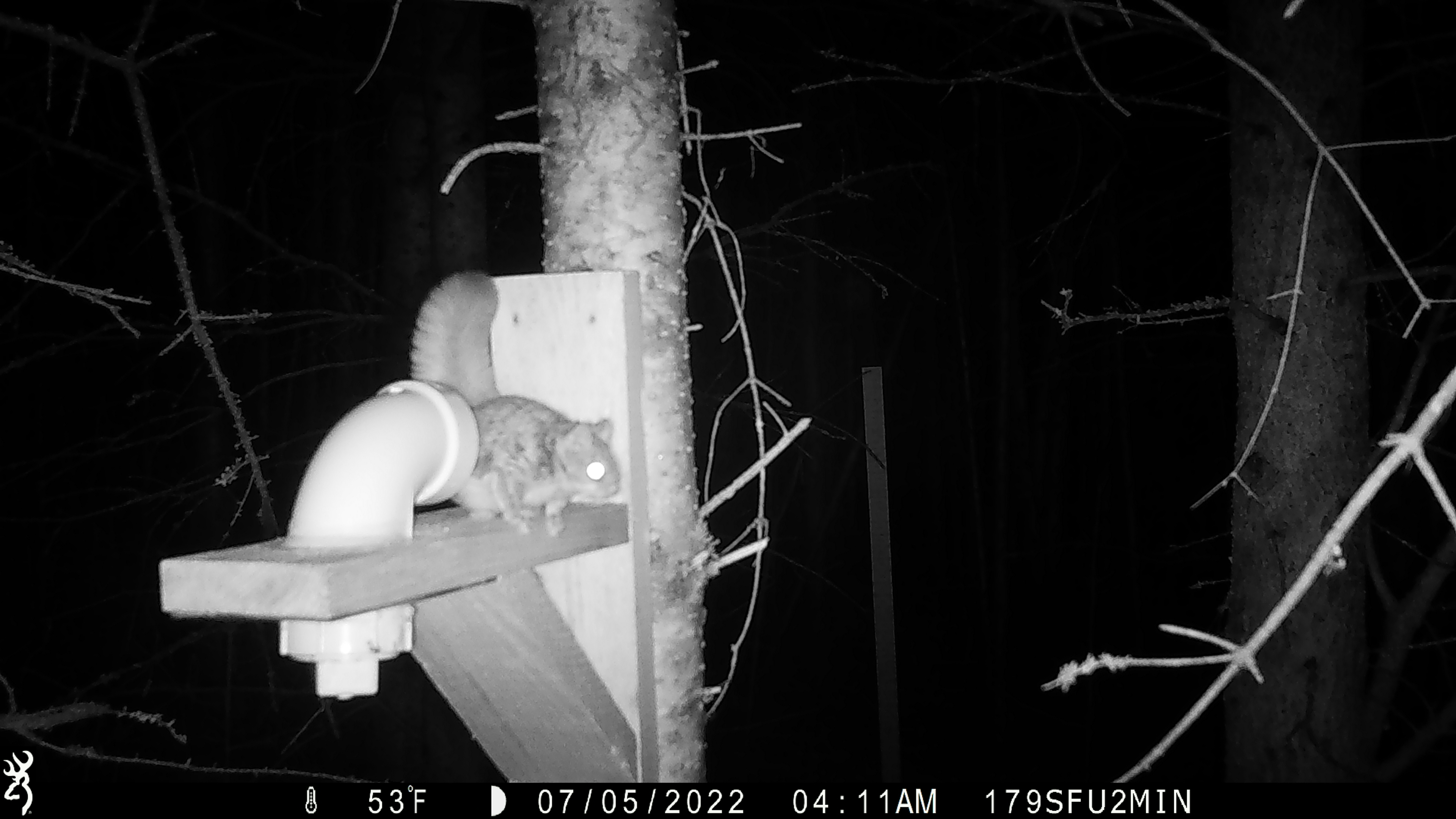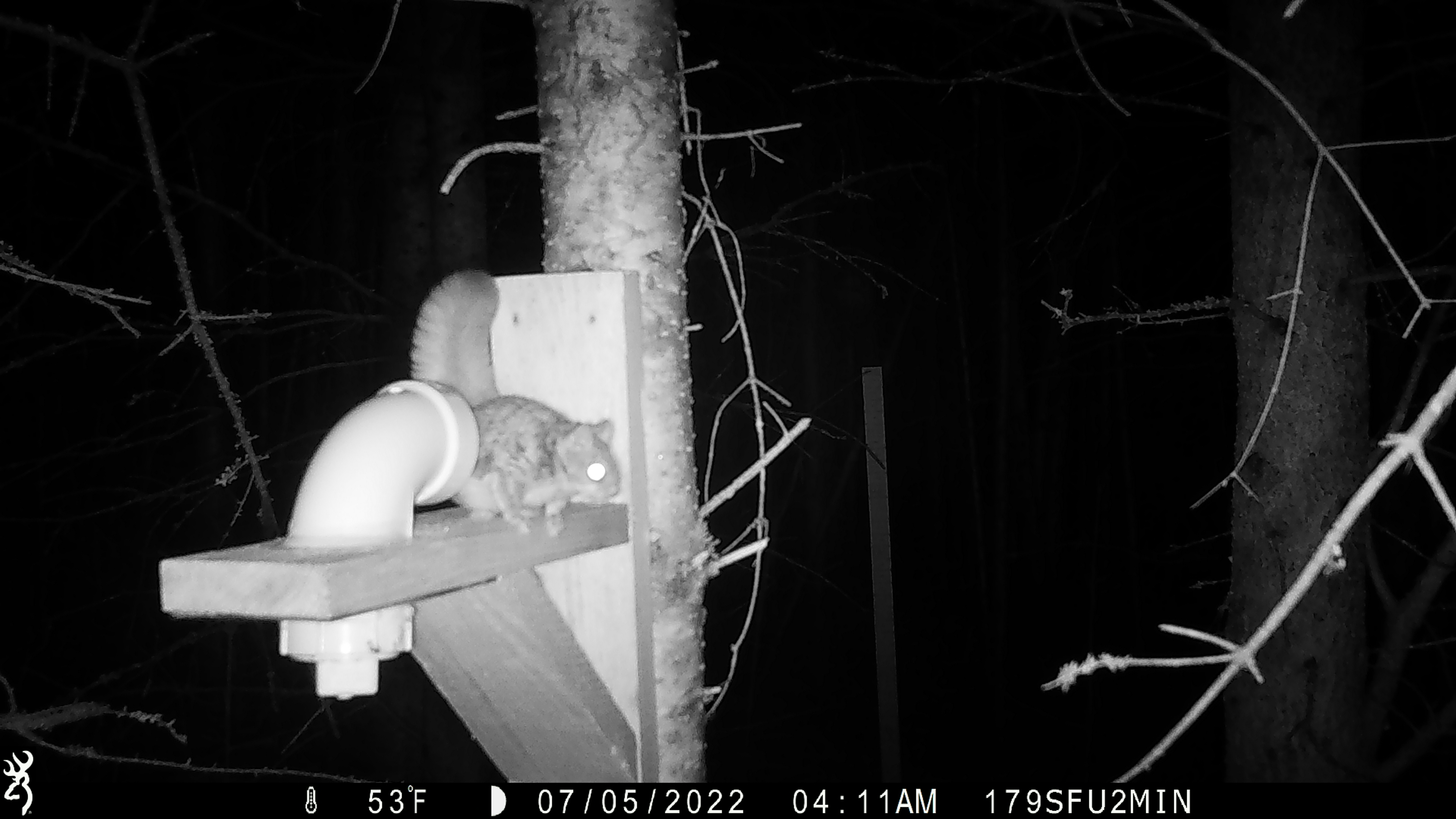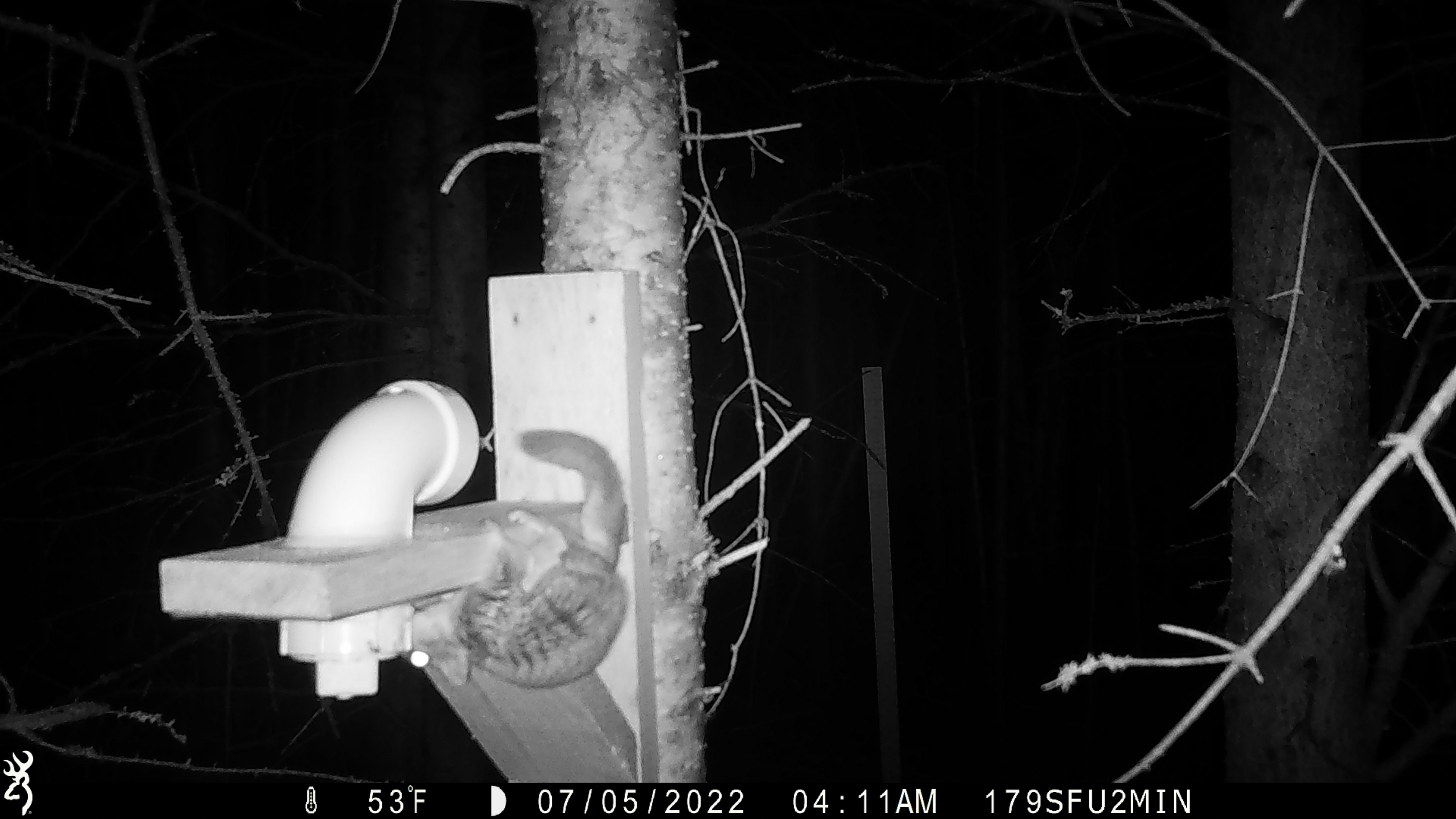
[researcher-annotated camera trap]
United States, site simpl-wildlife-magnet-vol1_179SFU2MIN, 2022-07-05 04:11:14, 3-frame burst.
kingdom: Animalia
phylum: Chordata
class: Mammalia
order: Rodentia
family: Sciuridae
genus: Glaucomys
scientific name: Glaucomys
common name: flying squirrel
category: flying squirrel sp.